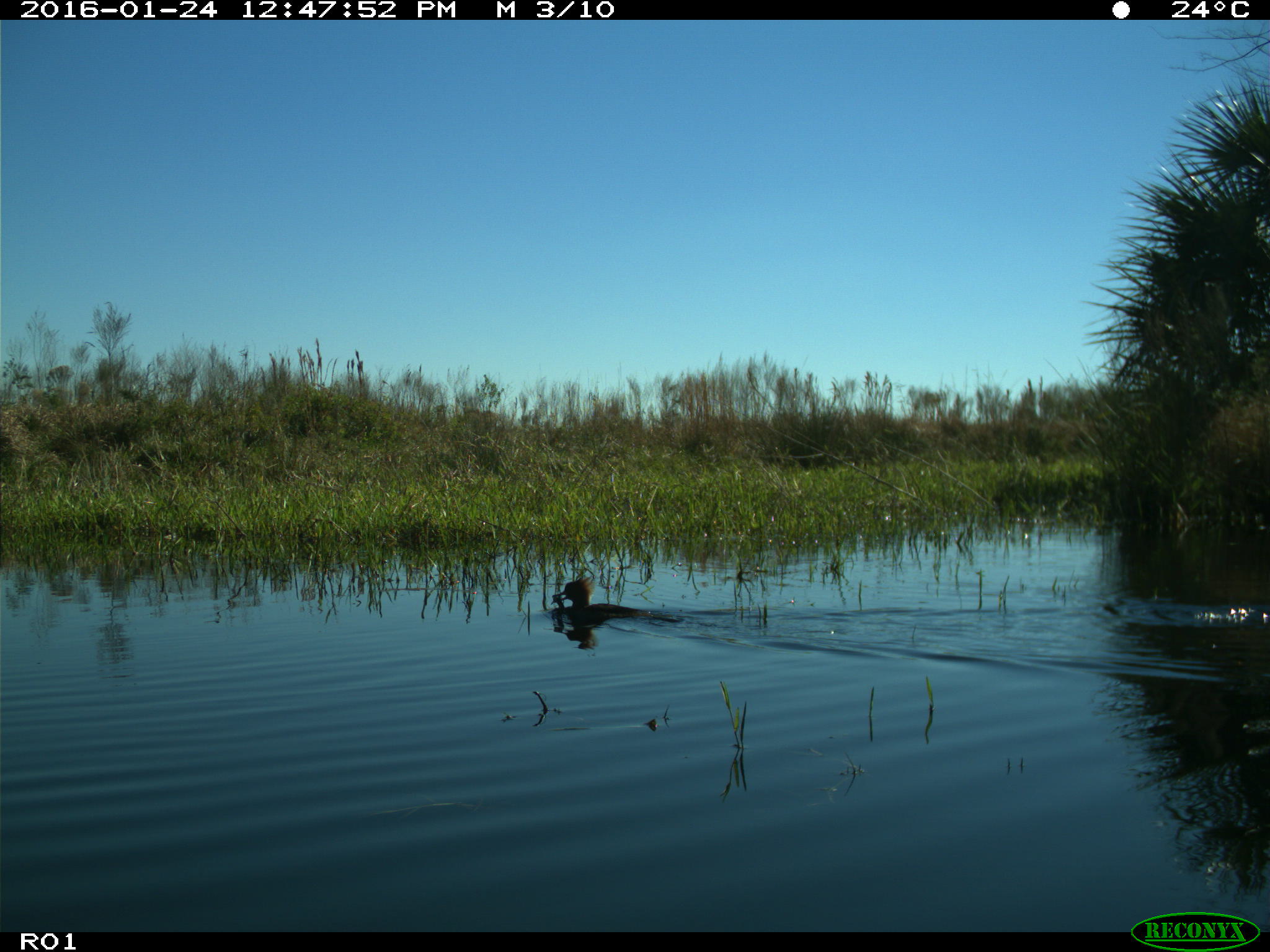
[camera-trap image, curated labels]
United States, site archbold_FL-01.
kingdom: Animalia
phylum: Chordata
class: Aves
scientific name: Aves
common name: birds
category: unidentified bird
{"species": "unidentified bird (birds) (Aves)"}